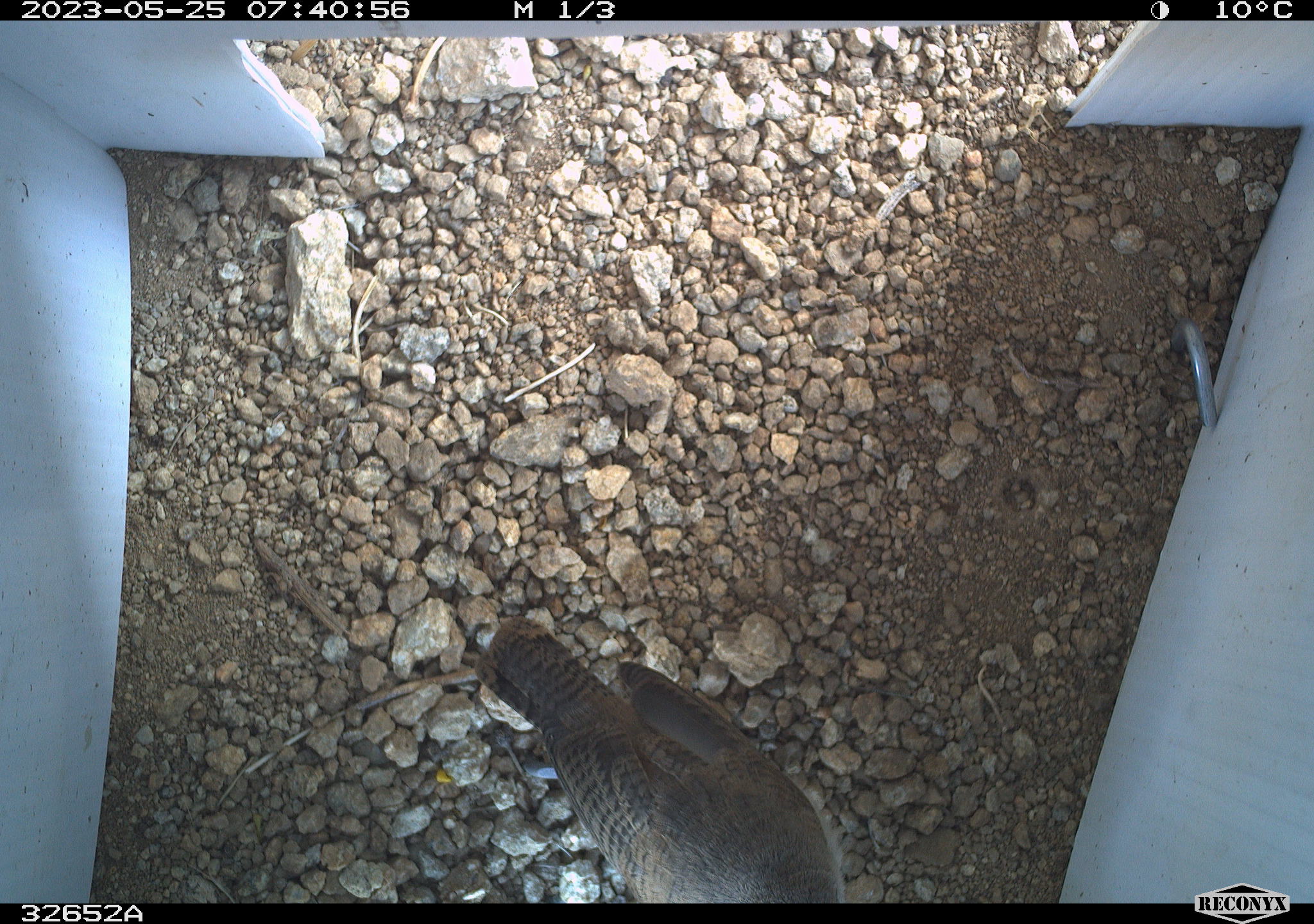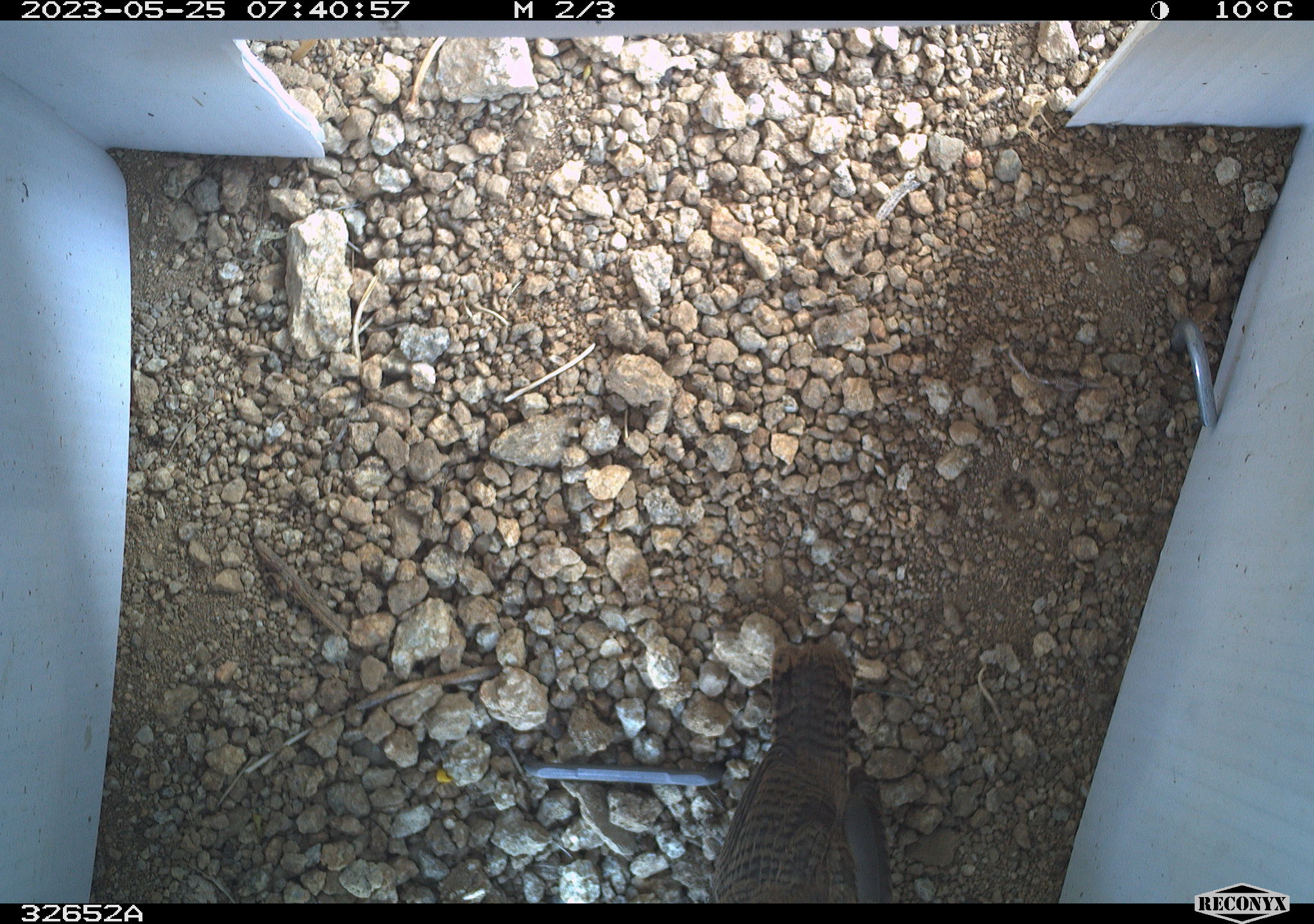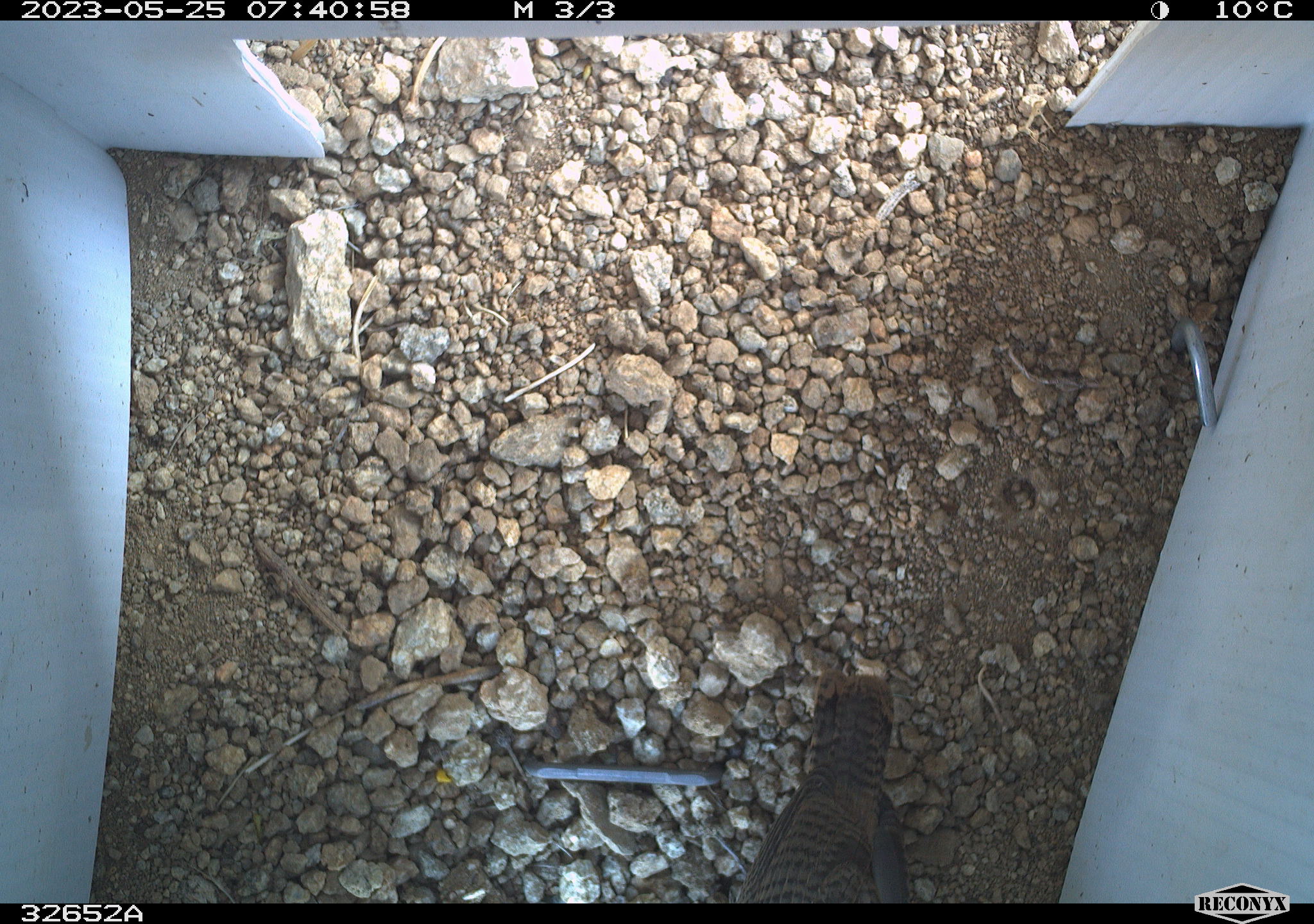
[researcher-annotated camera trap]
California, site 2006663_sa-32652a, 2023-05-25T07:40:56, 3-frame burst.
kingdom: Animalia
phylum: Chordata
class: Aves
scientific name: Aves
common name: bird